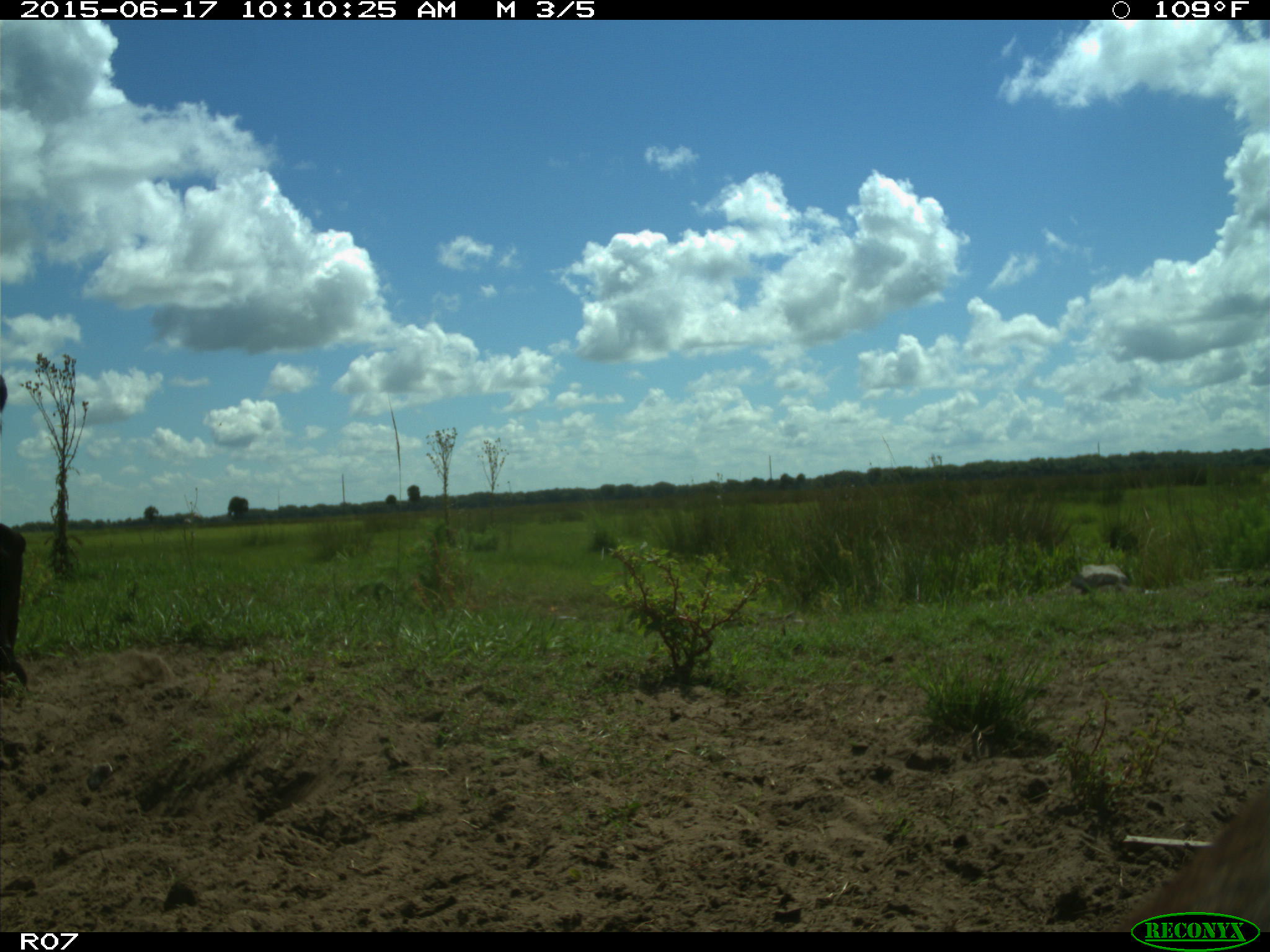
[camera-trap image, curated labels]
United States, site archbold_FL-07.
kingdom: Animalia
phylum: Chordata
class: Mammalia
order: Artiodactyla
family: Bovidae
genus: Bos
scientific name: Bos taurus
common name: domestic cow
Bos taurus (domestic cow).